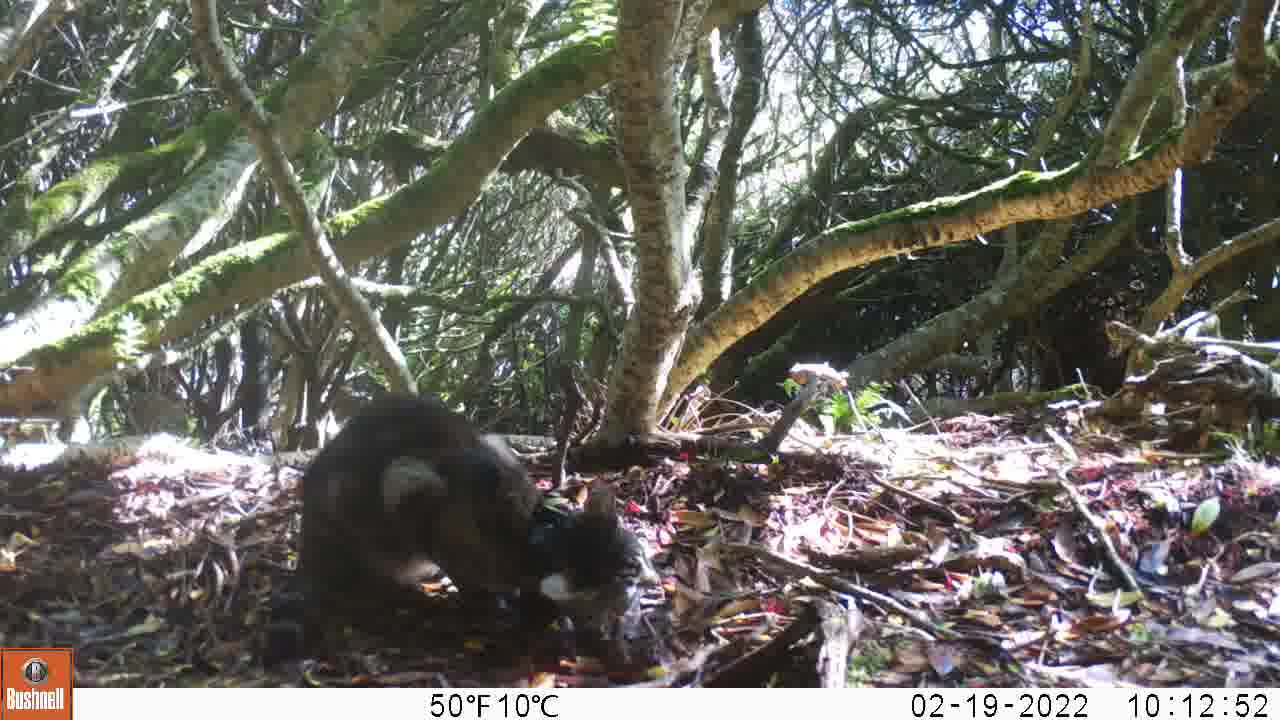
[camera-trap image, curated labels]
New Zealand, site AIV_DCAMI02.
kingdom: Animalia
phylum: Chordata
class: Mammalia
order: Carnivora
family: Felidae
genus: Felis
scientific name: Felis catus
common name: domestic cat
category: cat